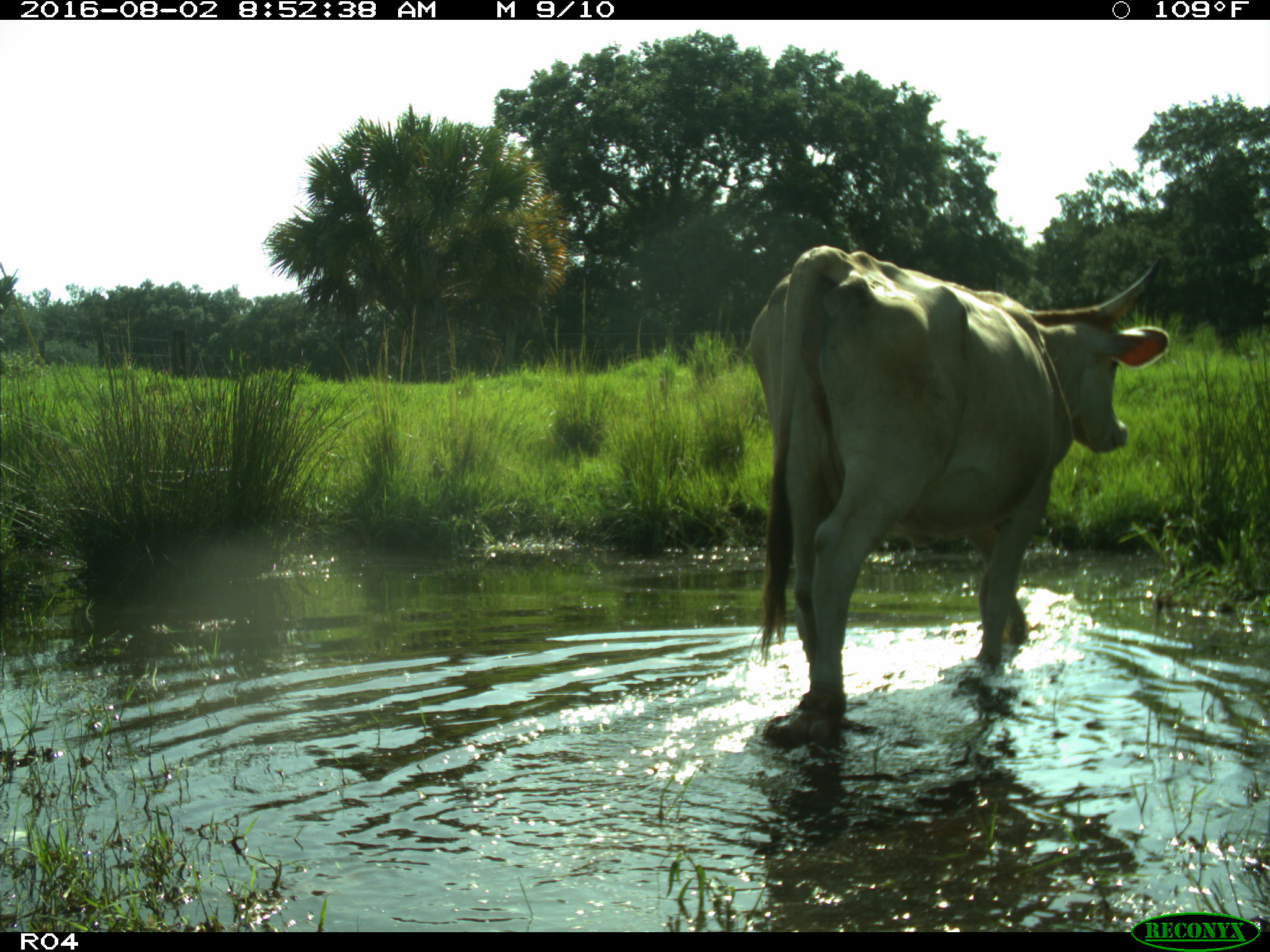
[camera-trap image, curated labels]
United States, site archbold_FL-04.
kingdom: Animalia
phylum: Chordata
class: Mammalia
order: Artiodactyla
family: Bovidae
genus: Bos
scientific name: Bos taurus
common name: domestic cow